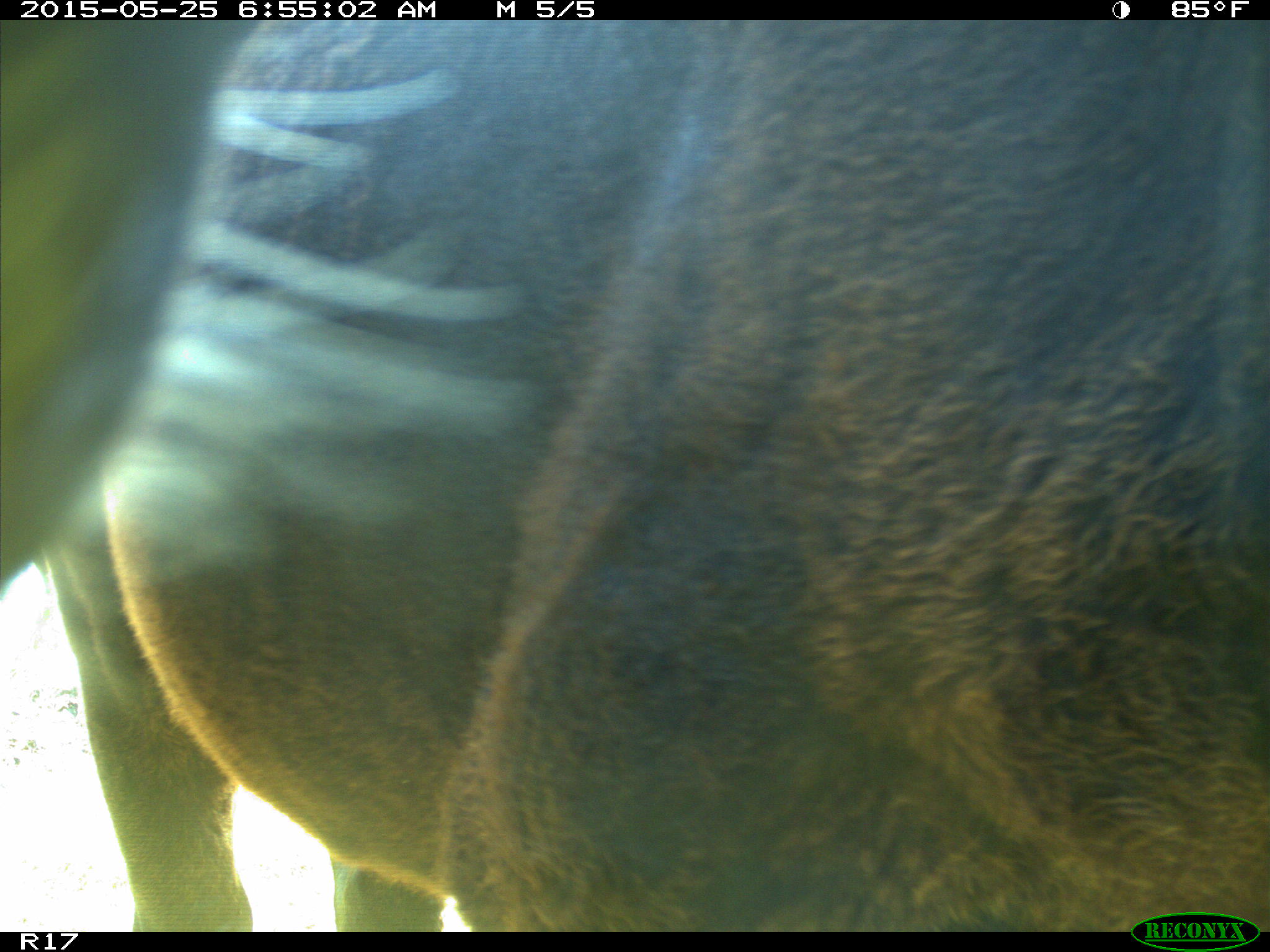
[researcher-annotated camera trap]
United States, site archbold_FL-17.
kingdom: Animalia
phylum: Chordata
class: Mammalia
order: Artiodactyla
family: Bovidae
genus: Bos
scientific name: Bos taurus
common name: domestic cow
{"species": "Bos taurus (domestic cow)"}